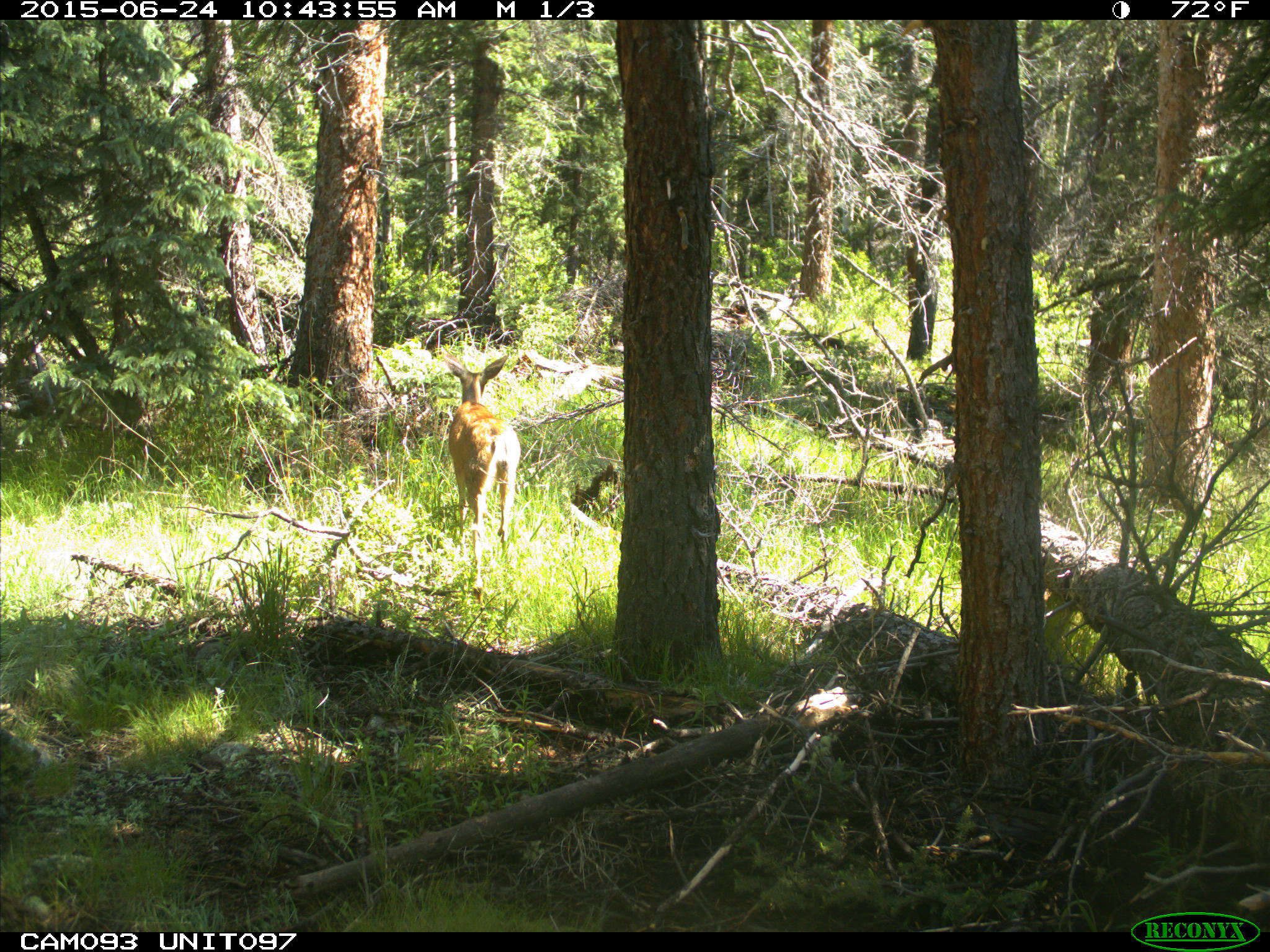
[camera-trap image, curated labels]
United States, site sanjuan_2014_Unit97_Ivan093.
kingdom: Animalia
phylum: Chordata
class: Mammalia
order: Artiodactyla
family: Cervidae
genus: Odocoileus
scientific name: Odocoileus hemionus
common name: mule deer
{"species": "Odocoileus hemionus (mule deer)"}